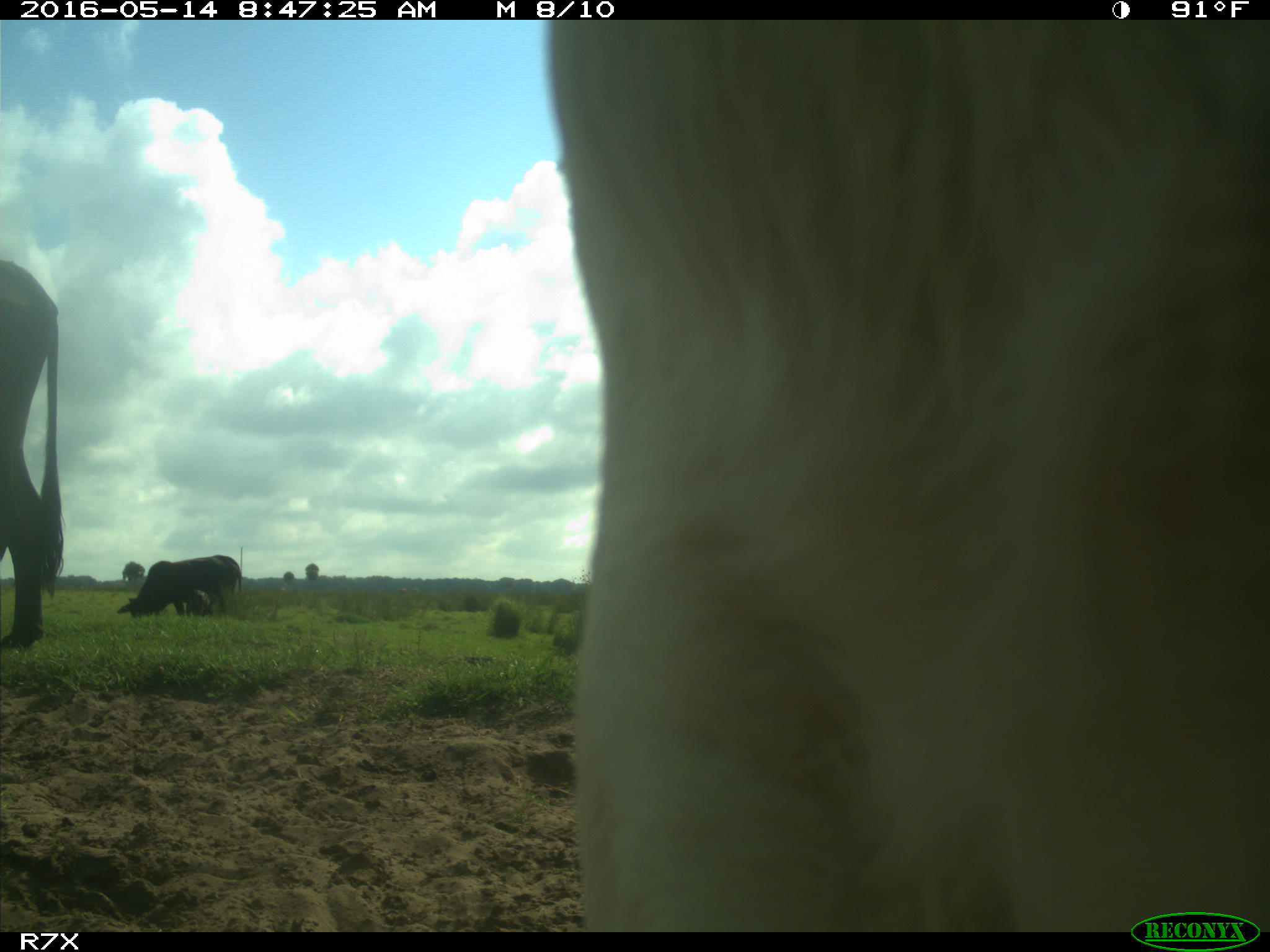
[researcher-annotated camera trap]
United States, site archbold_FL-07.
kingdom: Animalia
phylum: Chordata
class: Mammalia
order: Artiodactyla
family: Bovidae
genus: Bos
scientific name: Bos taurus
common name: domestic cow